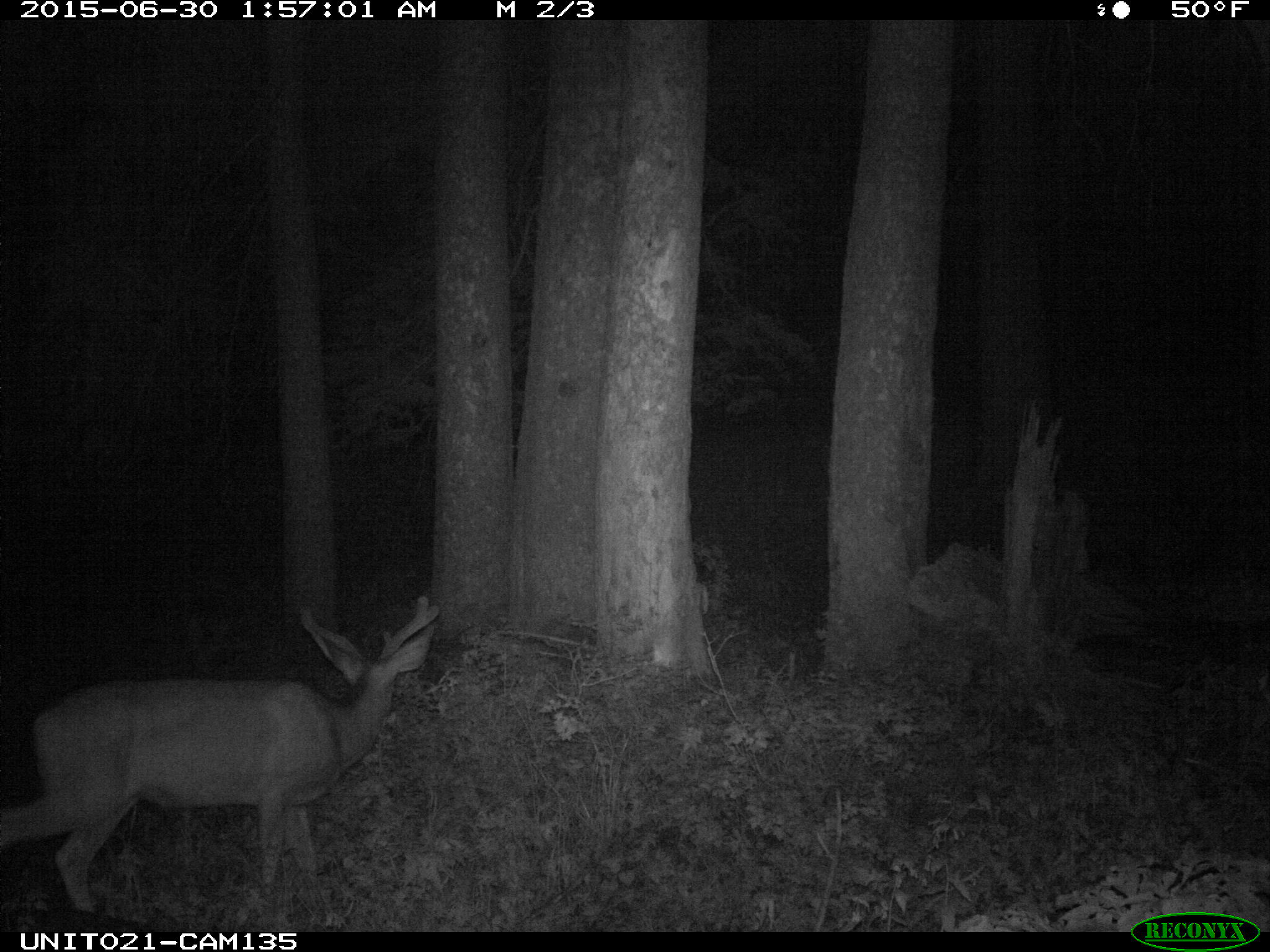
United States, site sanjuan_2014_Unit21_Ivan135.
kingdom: Animalia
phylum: Chordata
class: Mammalia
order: Artiodactyla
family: Cervidae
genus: Odocoileus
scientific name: Odocoileus hemionus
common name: mule deer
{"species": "Odocoileus hemionus (mule deer)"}